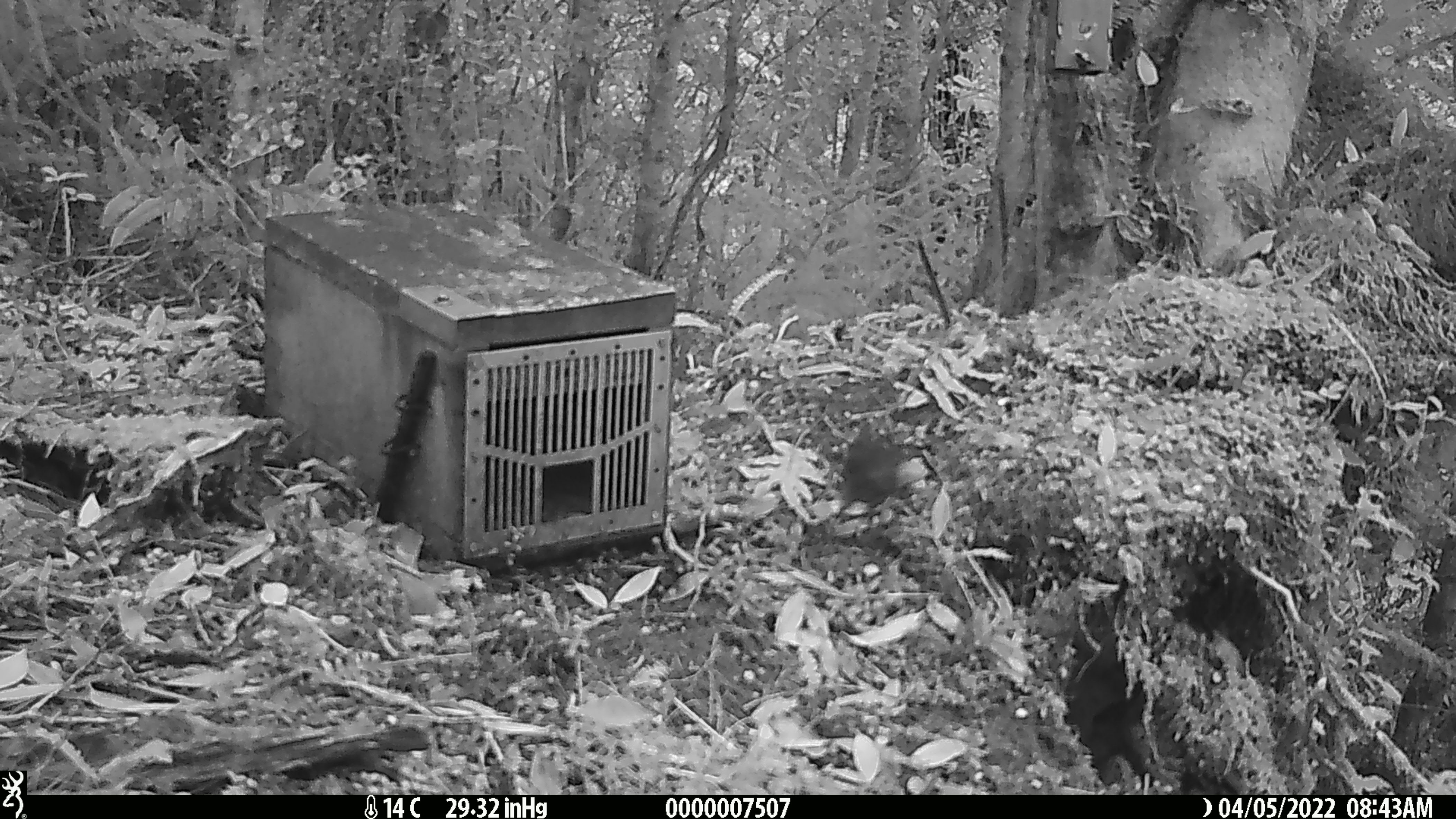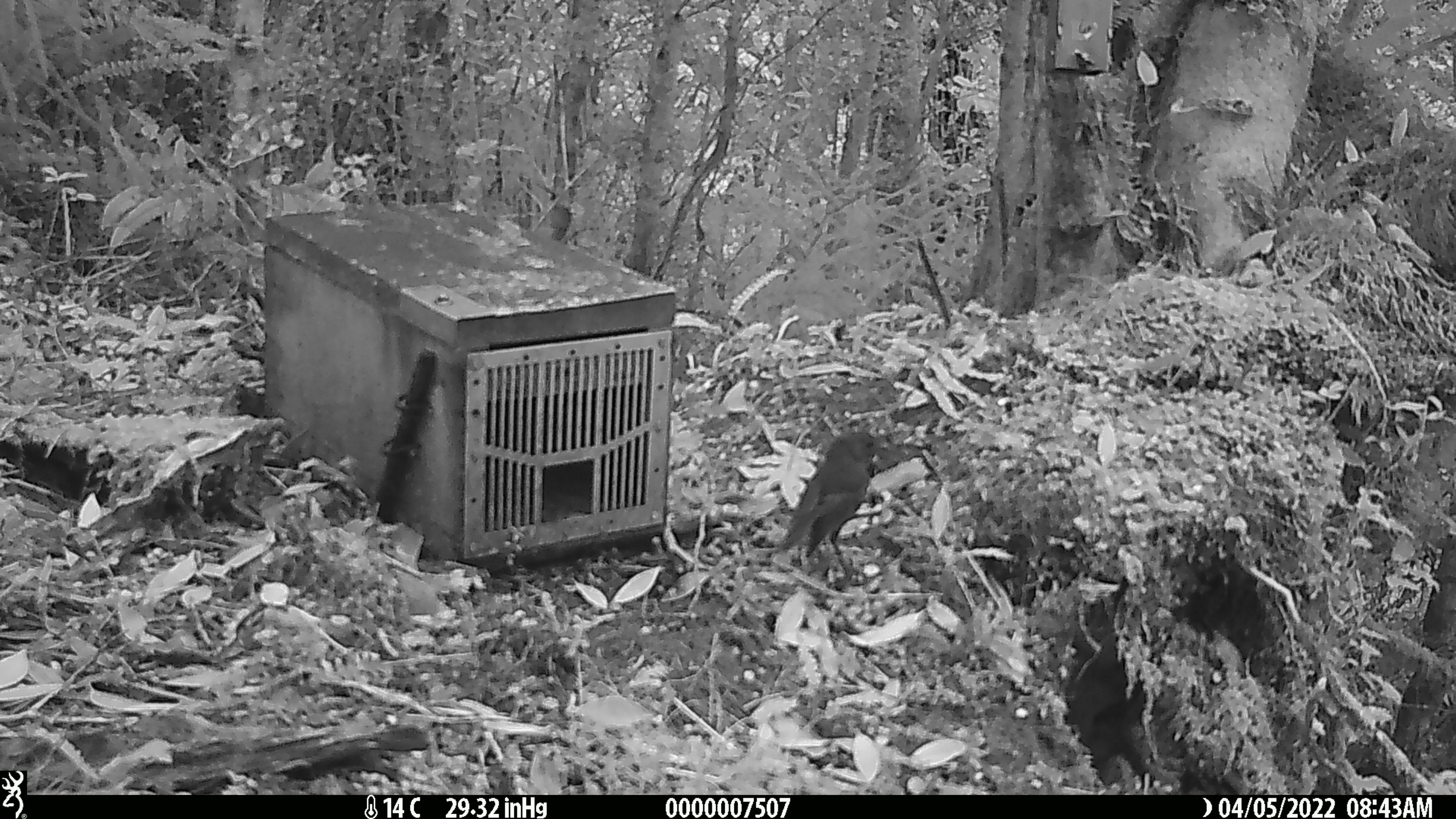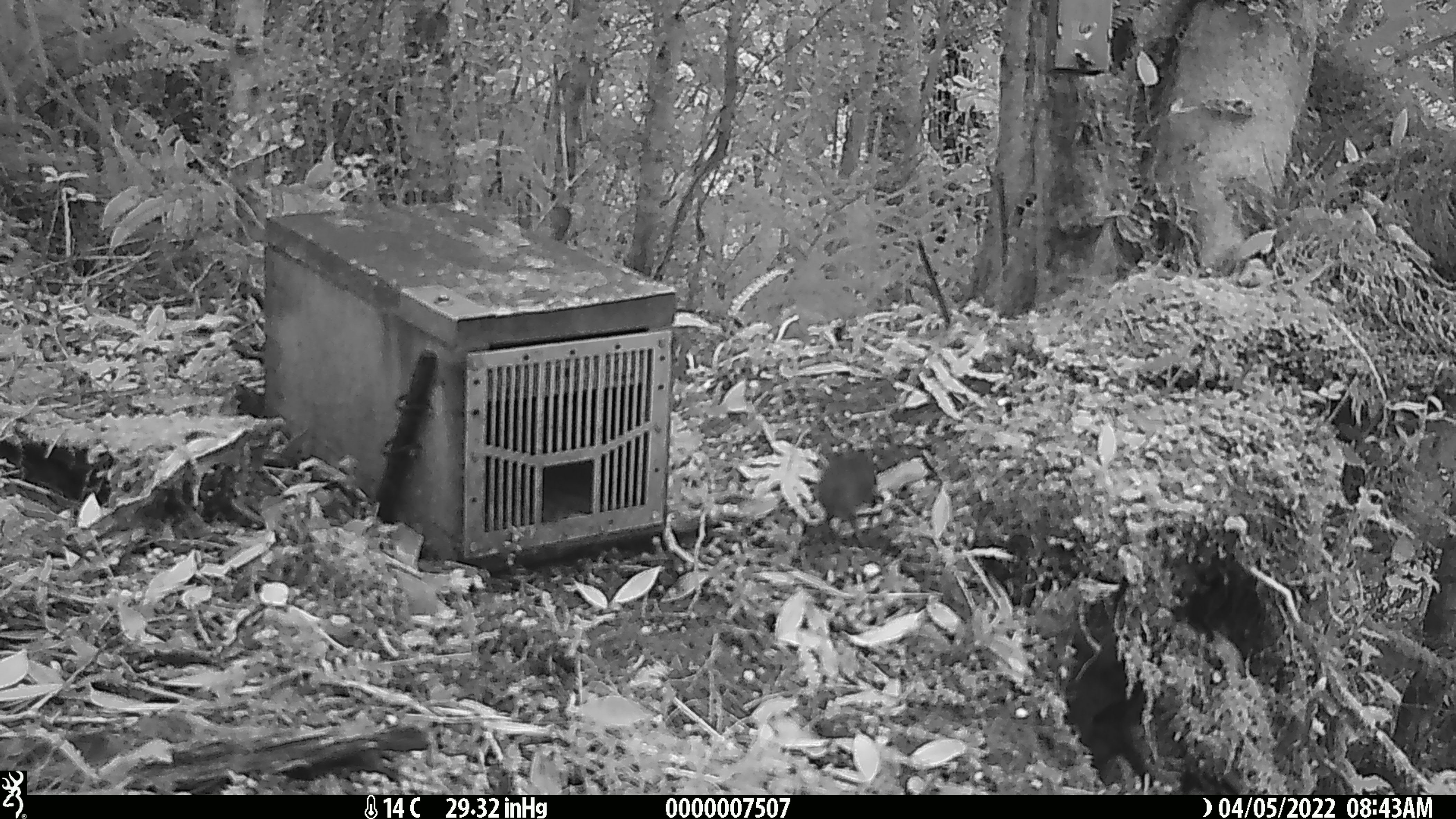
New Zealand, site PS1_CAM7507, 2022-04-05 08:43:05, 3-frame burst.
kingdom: Animalia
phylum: Chordata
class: Aves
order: Passeriformes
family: Petroicidae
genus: Petroica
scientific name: Petroica australis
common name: new zealand robin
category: robin